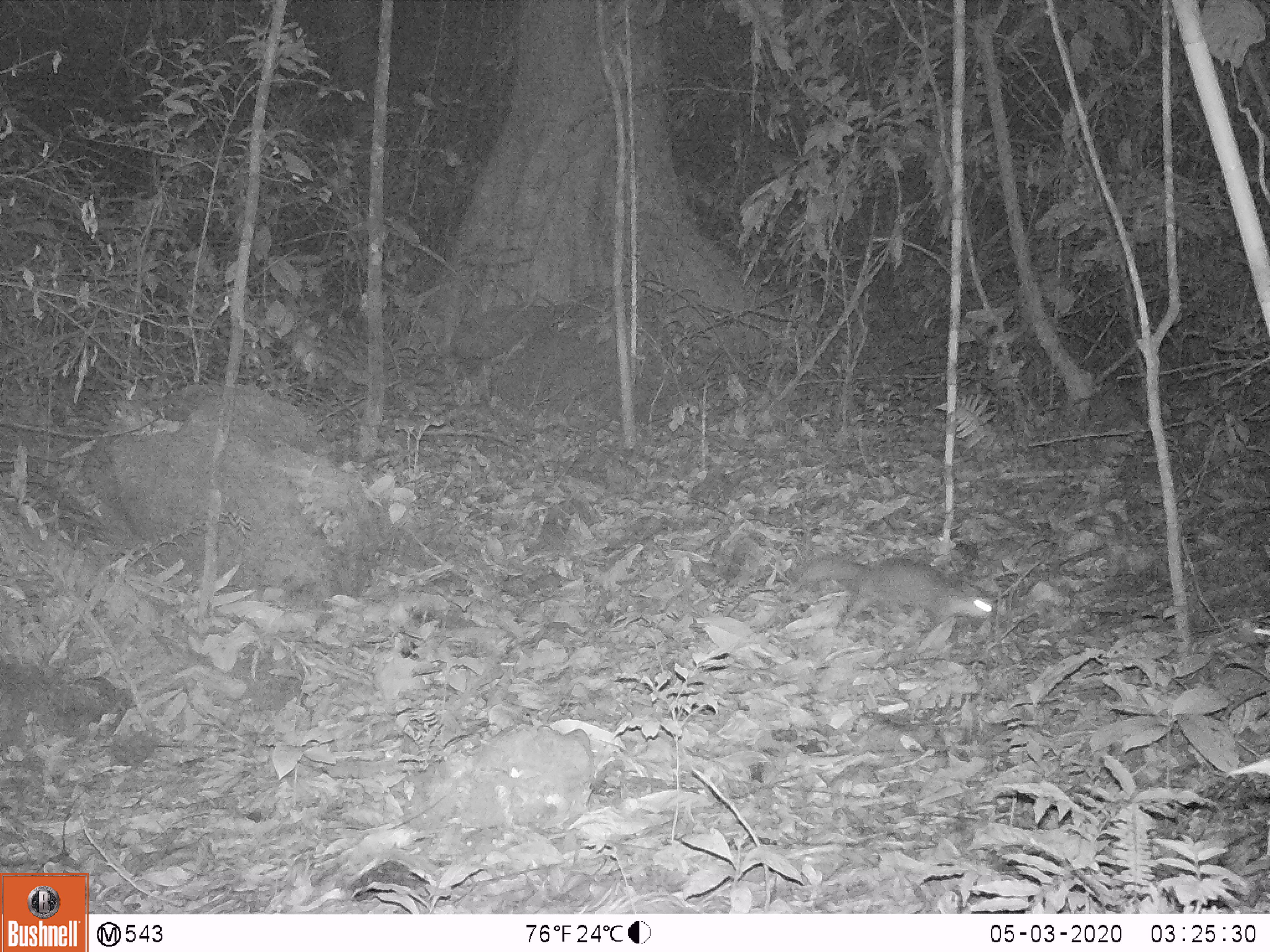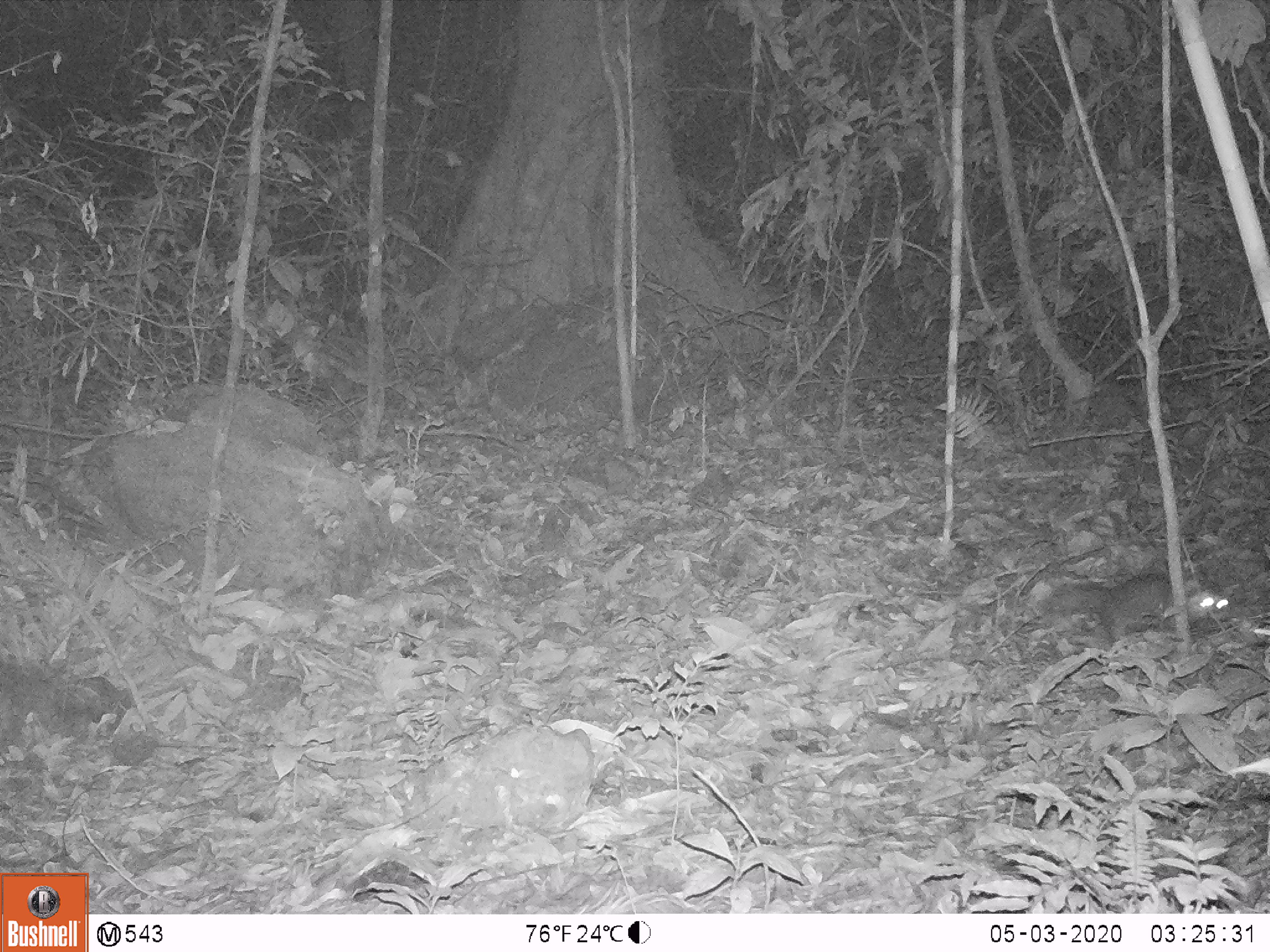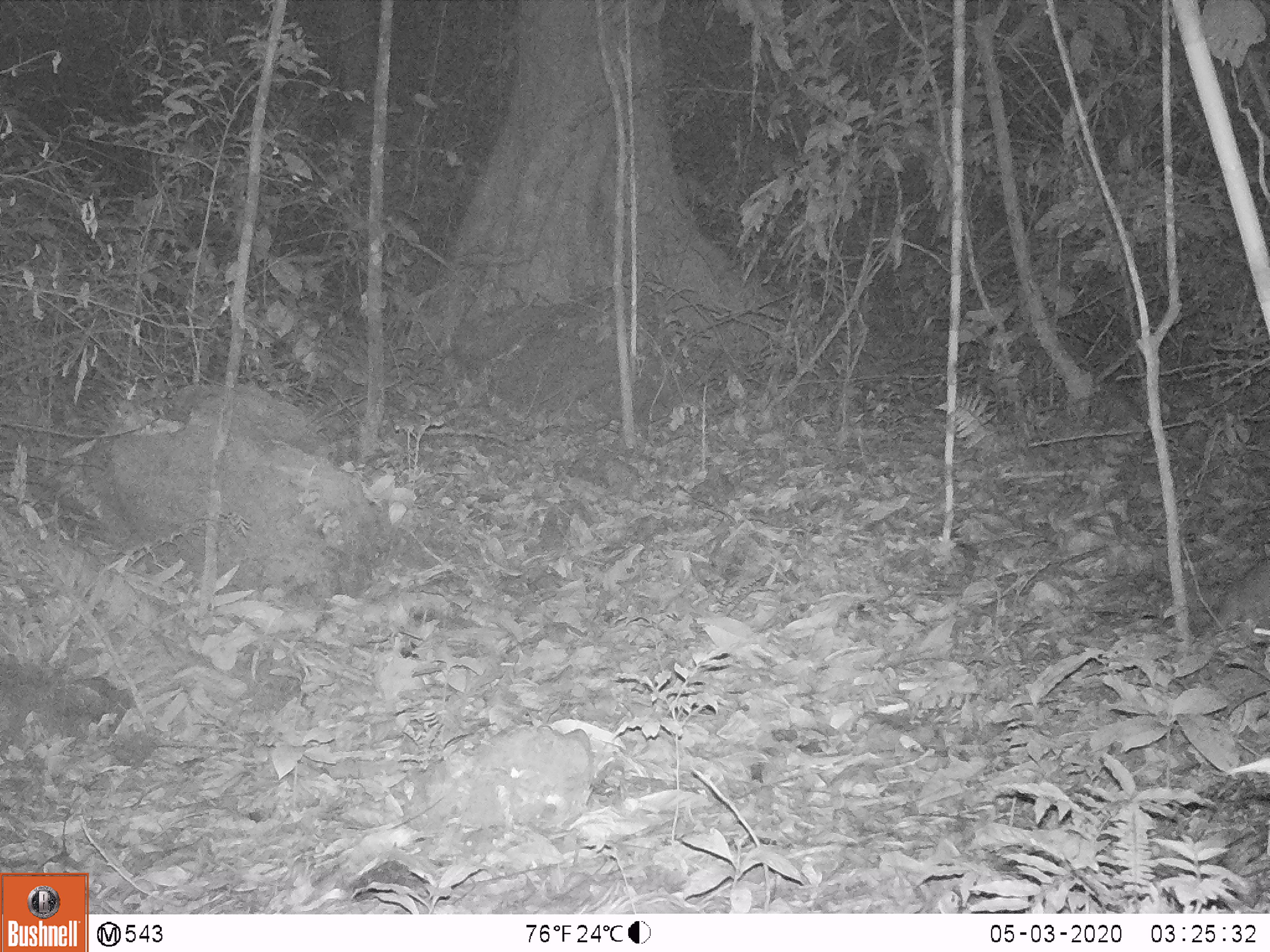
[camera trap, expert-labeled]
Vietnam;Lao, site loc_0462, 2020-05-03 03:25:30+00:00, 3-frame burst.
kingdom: Animalia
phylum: Chordata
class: Mammalia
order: Carnivora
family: Mustelidae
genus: Melogale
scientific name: Melogale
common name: ferret badger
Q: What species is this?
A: Ferret badger (Melogale).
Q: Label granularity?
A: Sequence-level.